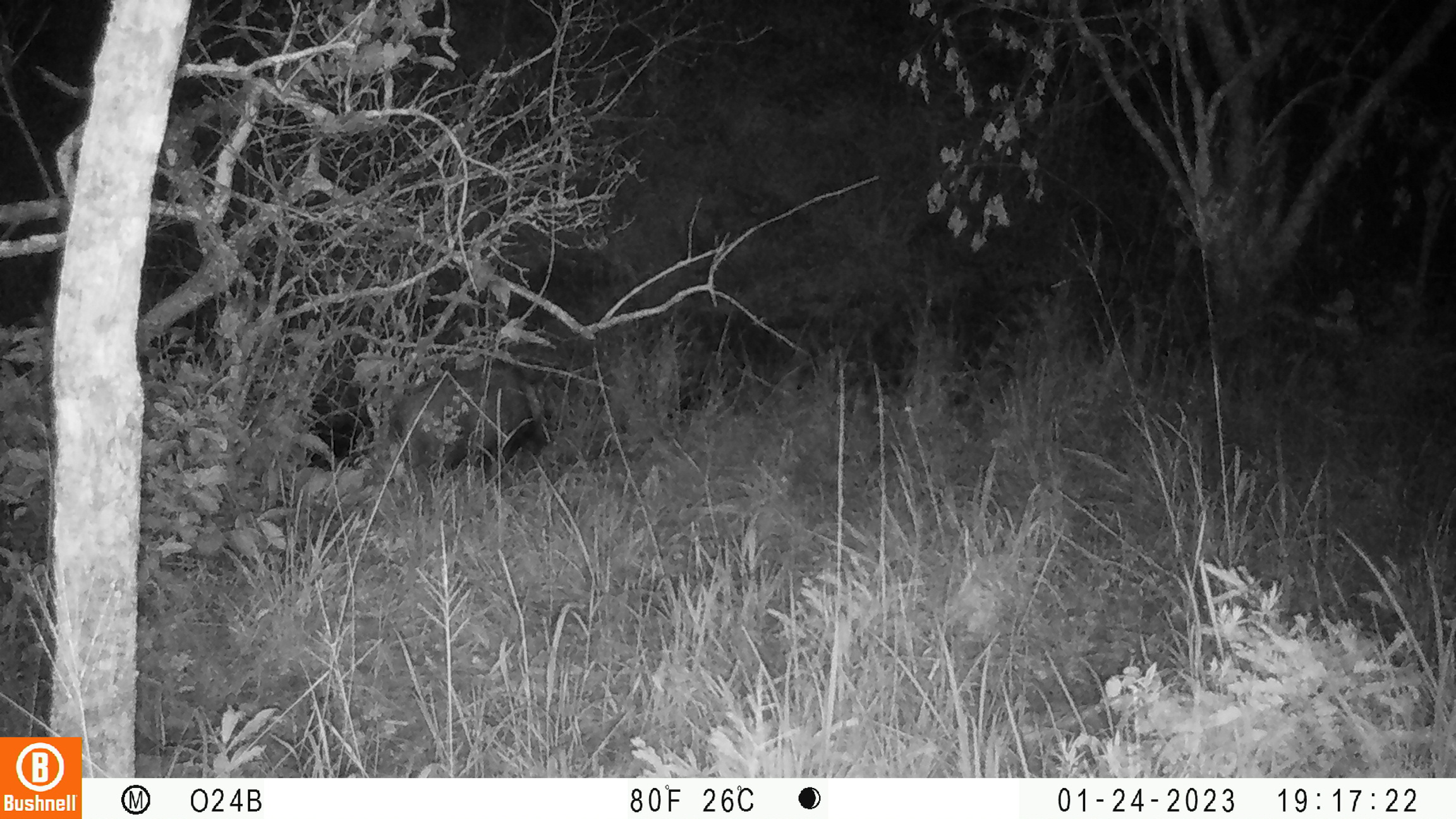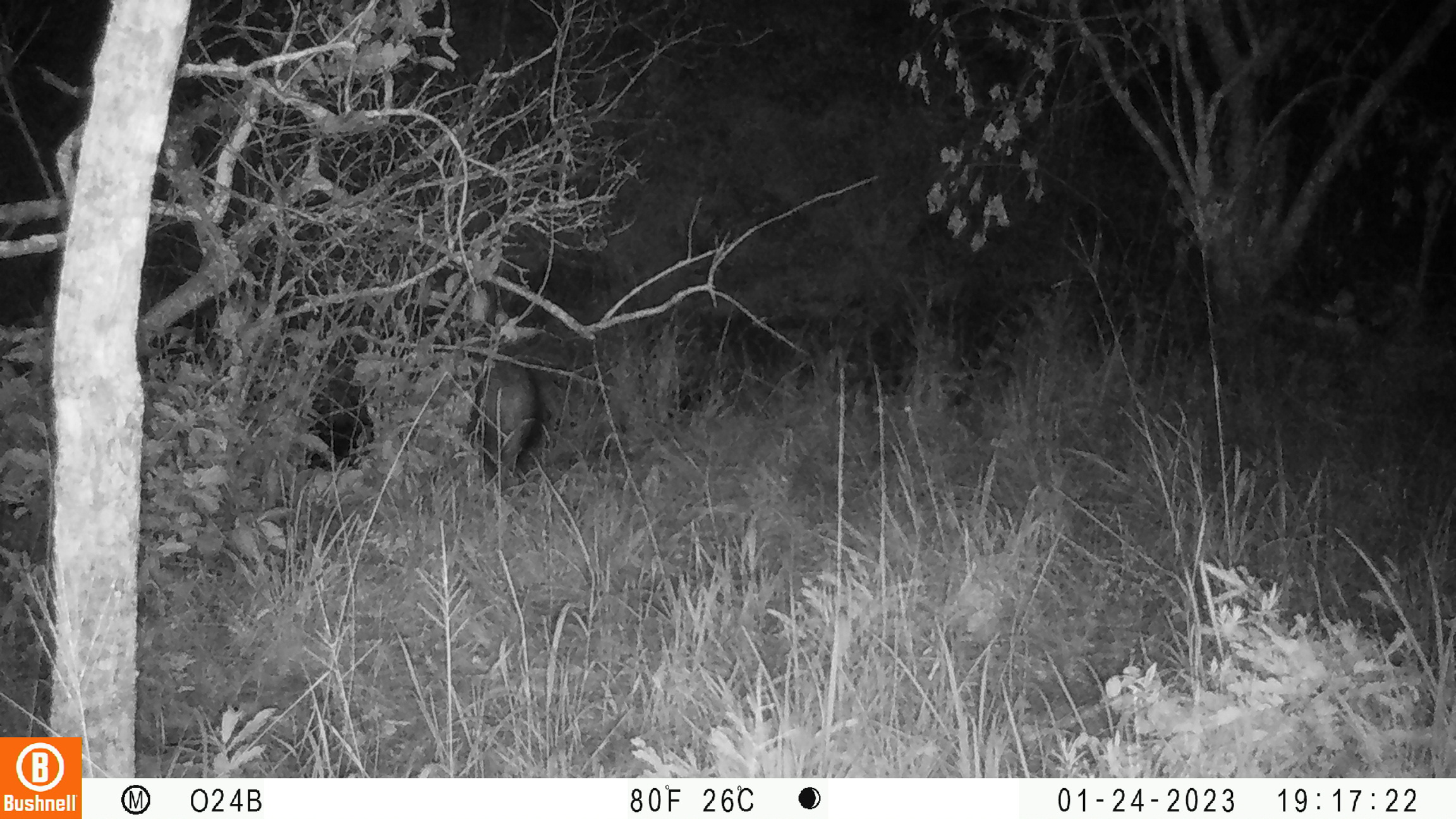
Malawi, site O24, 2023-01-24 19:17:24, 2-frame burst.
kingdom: Animalia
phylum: Chordata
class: Mammalia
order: Artiodactyla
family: Suidae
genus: Potamochoerus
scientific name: Potamochoerus larvatus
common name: bushpig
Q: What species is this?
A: Bushpig (Potamochoerus larvatus).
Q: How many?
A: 1.